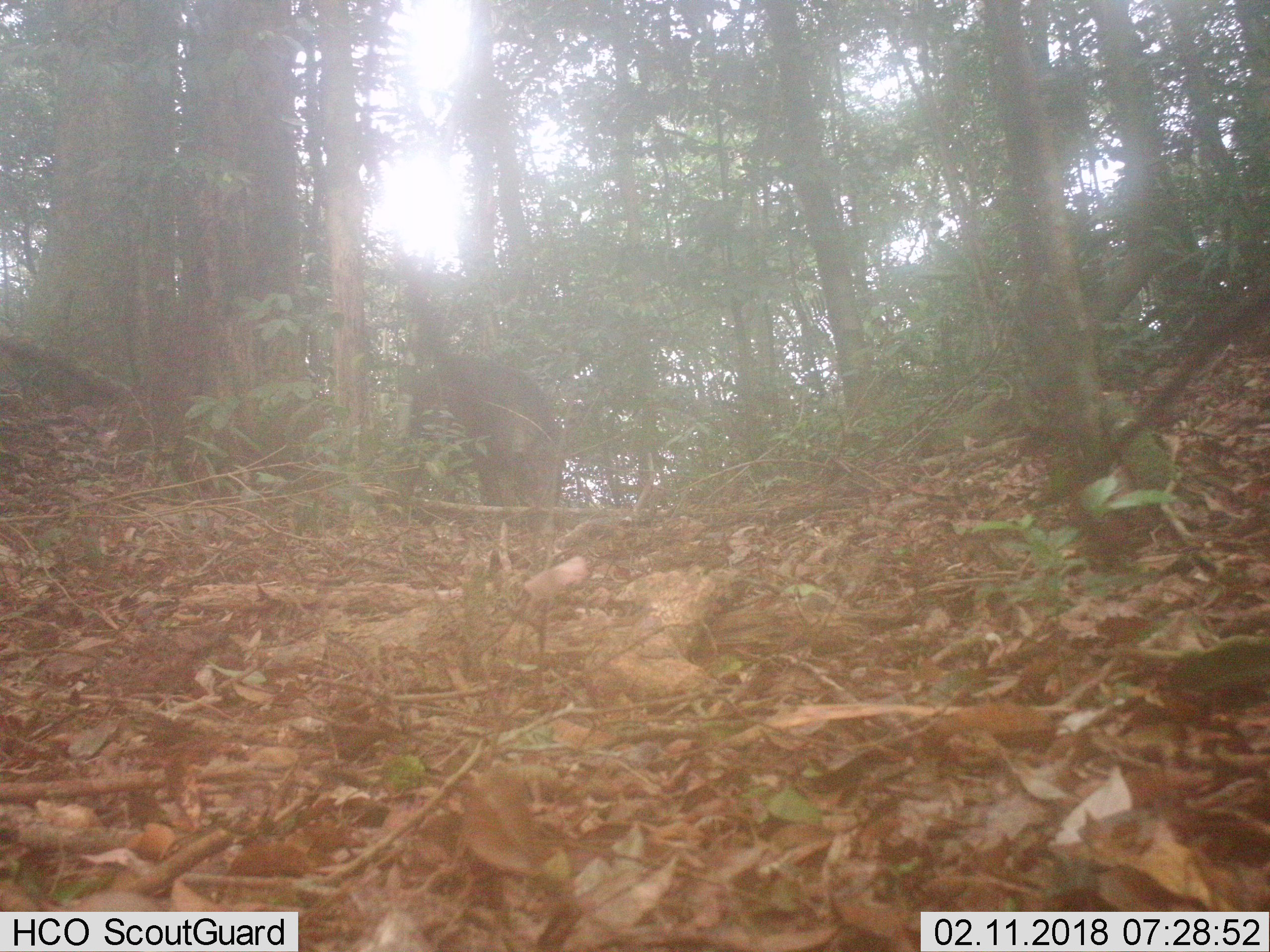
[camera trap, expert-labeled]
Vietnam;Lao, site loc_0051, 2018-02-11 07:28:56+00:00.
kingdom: Animalia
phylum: Chordata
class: Mammalia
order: Artiodactyla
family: Suidae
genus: Sus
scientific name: Sus scrofa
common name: eurasian wild pig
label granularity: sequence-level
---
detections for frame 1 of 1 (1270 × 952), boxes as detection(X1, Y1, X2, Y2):
eurasian wild pig: detection(408, 341, 567, 533)